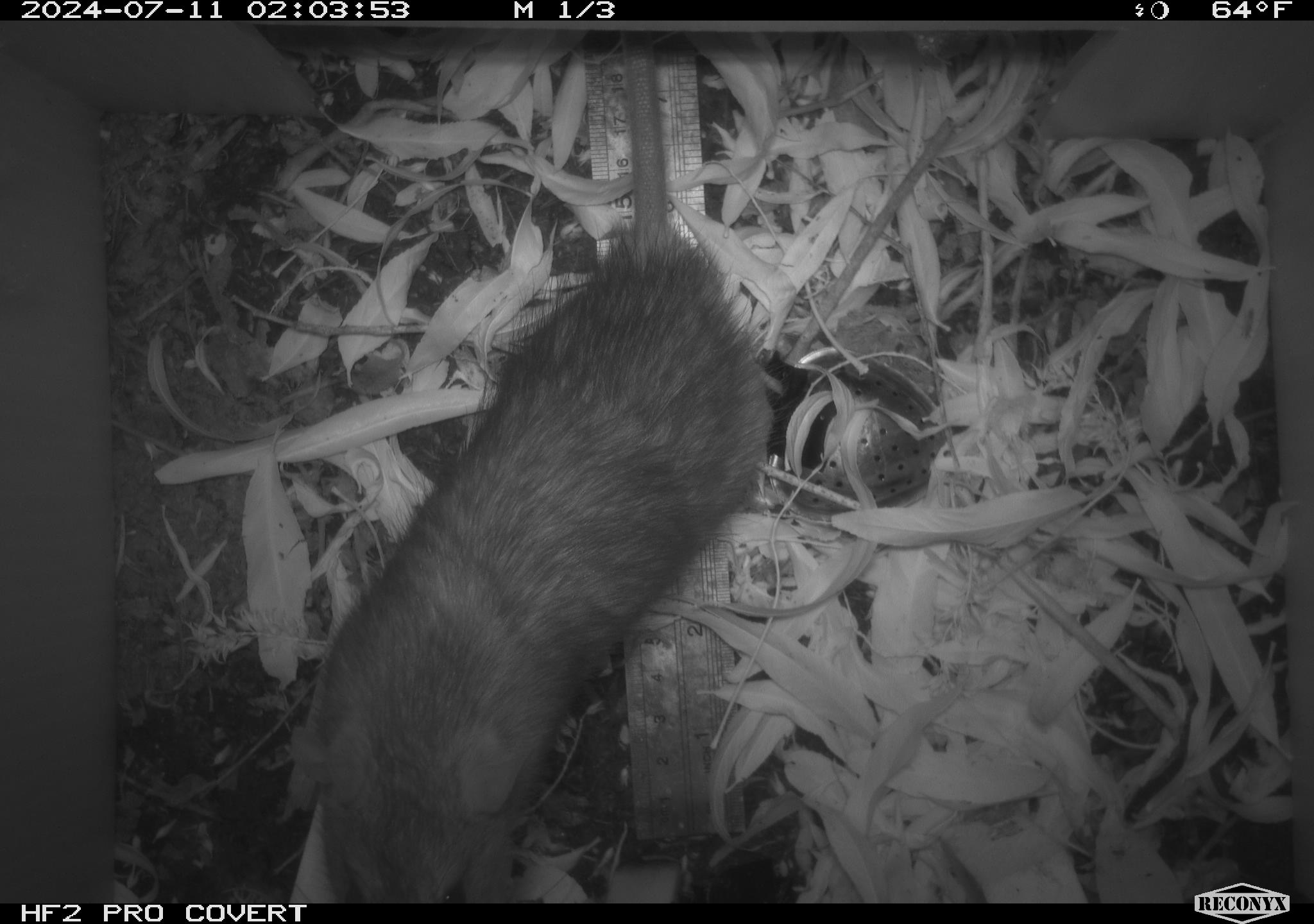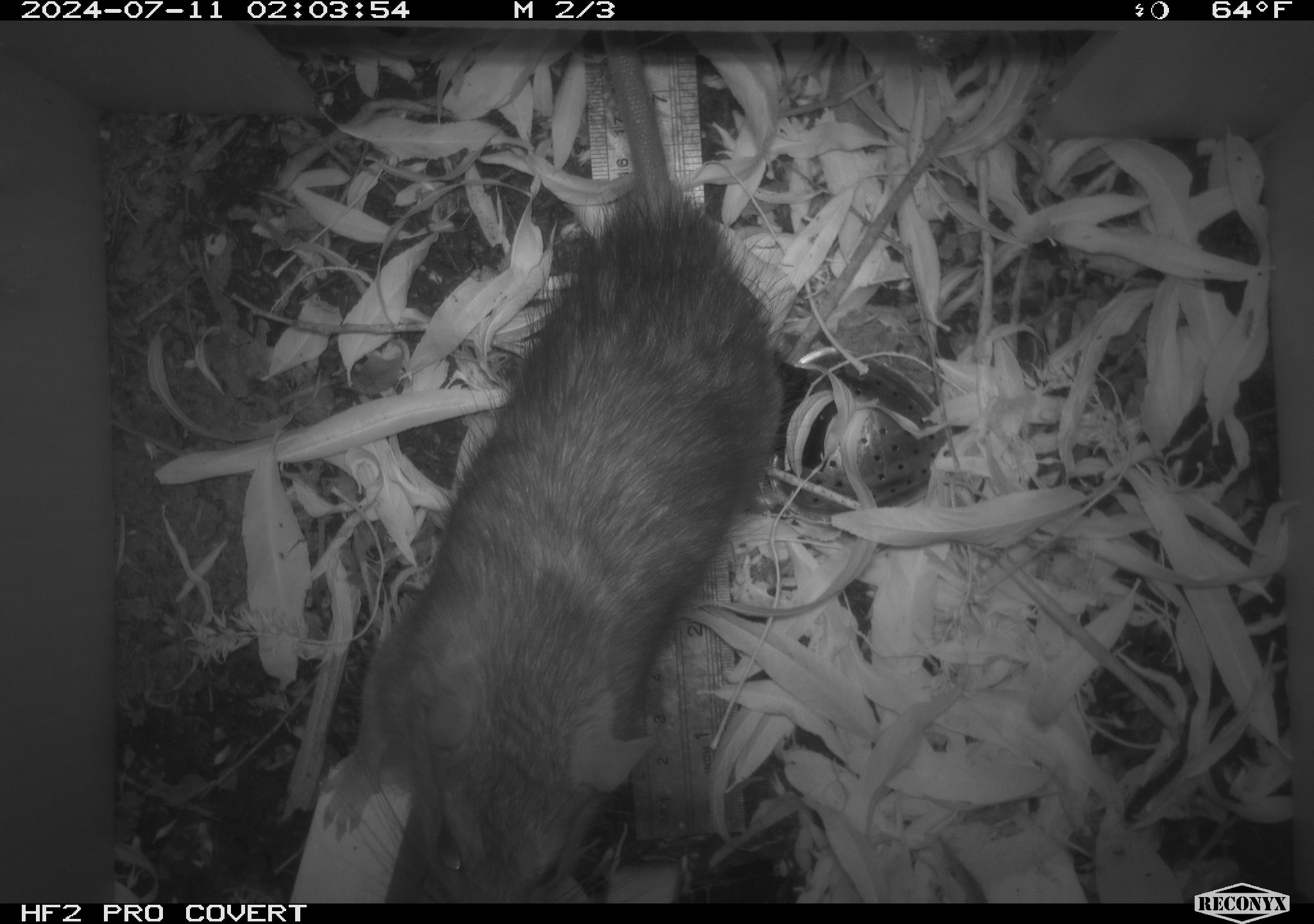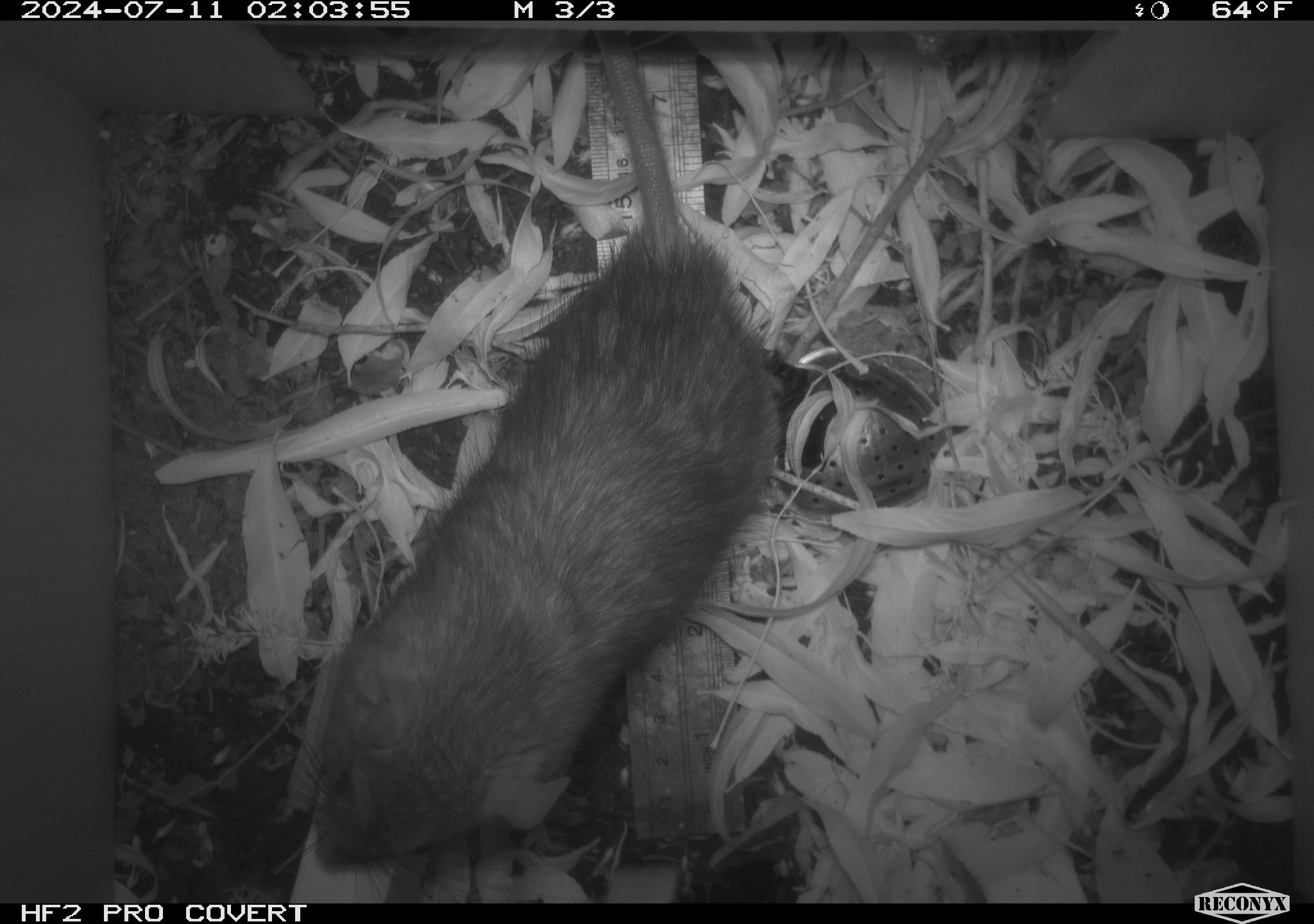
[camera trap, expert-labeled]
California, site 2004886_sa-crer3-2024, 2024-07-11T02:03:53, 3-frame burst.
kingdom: Animalia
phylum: Chordata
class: Mammalia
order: Rodentia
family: Muridae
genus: Rattus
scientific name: Rattus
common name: rat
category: rattus species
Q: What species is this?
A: Rattus species (rat) (Rattus).